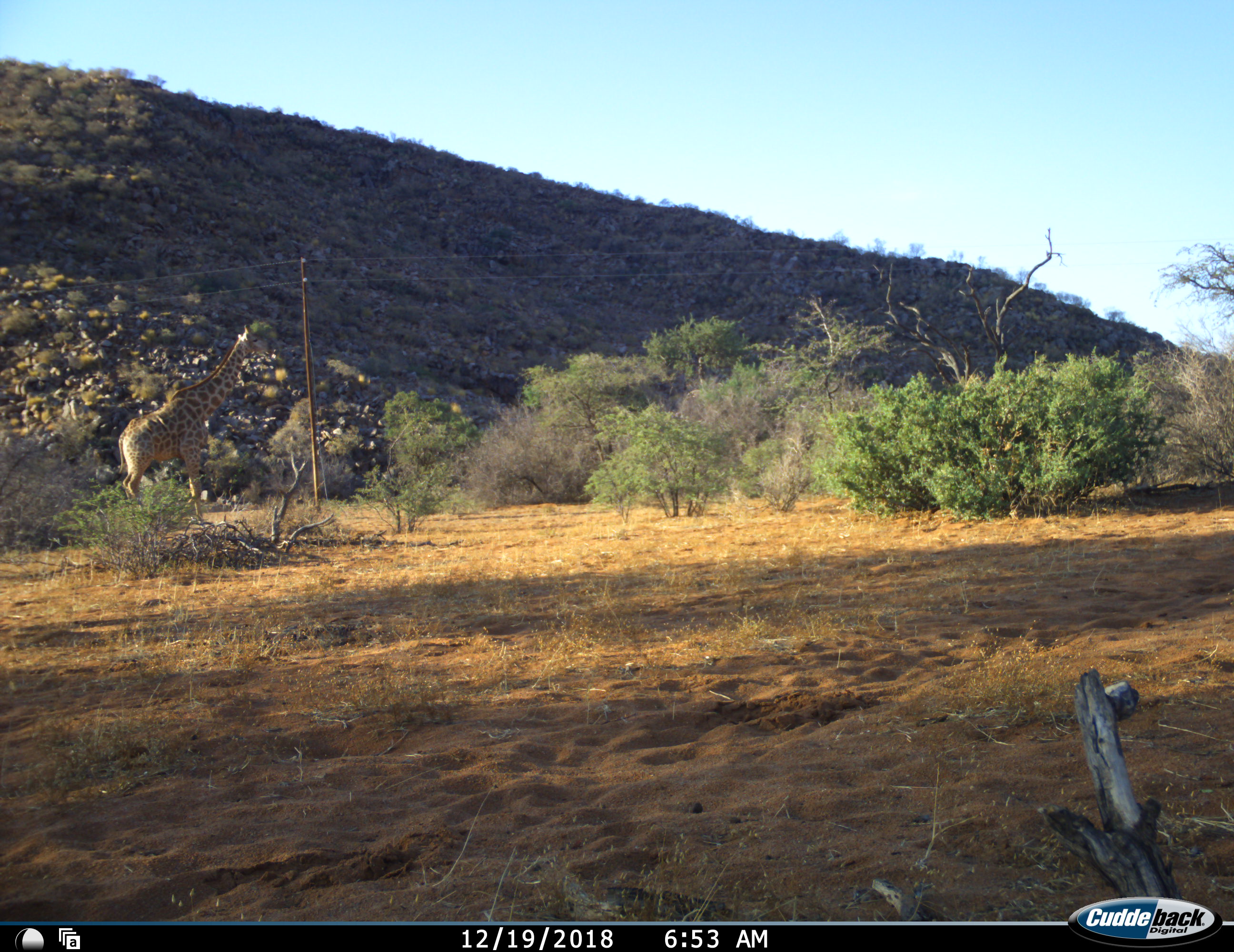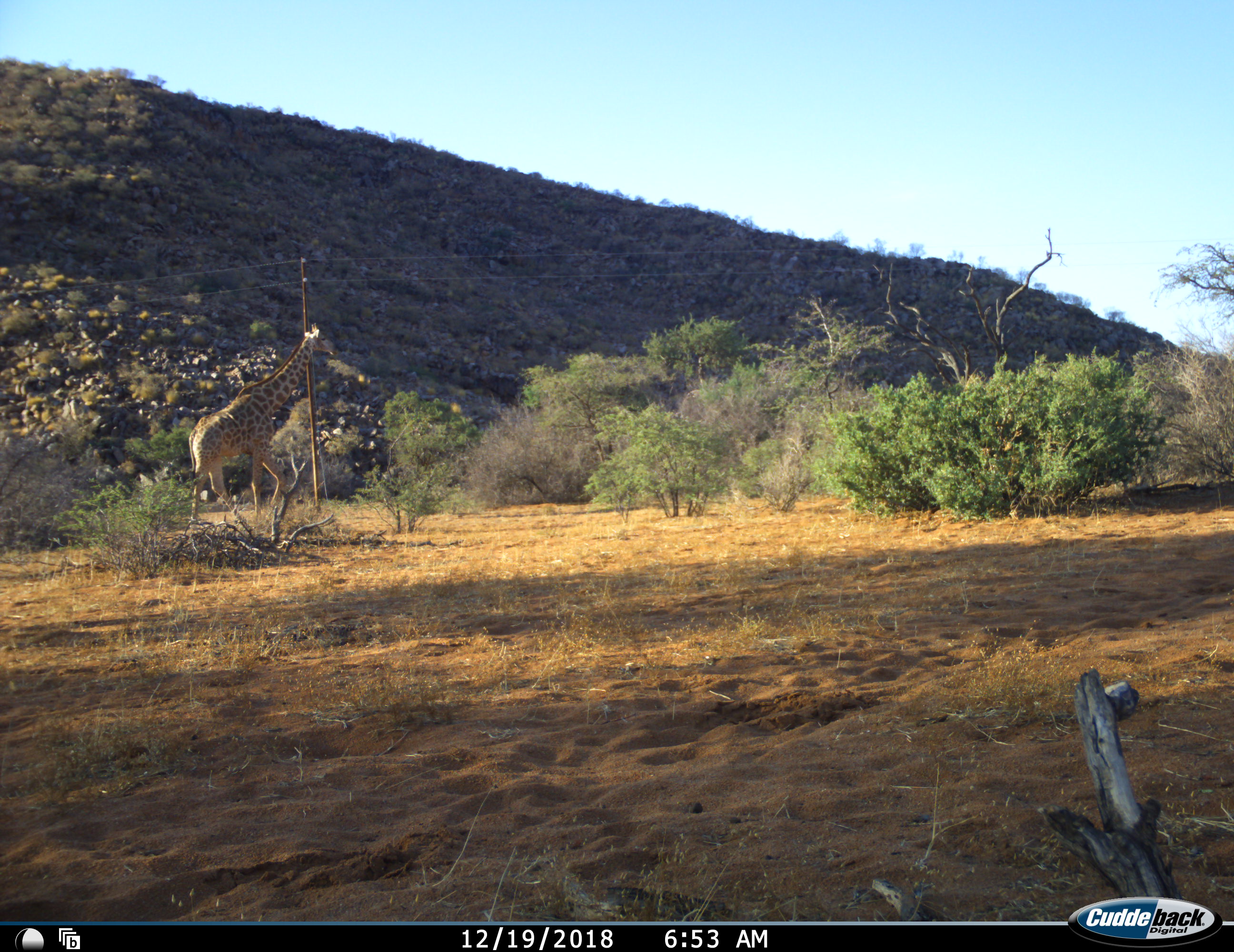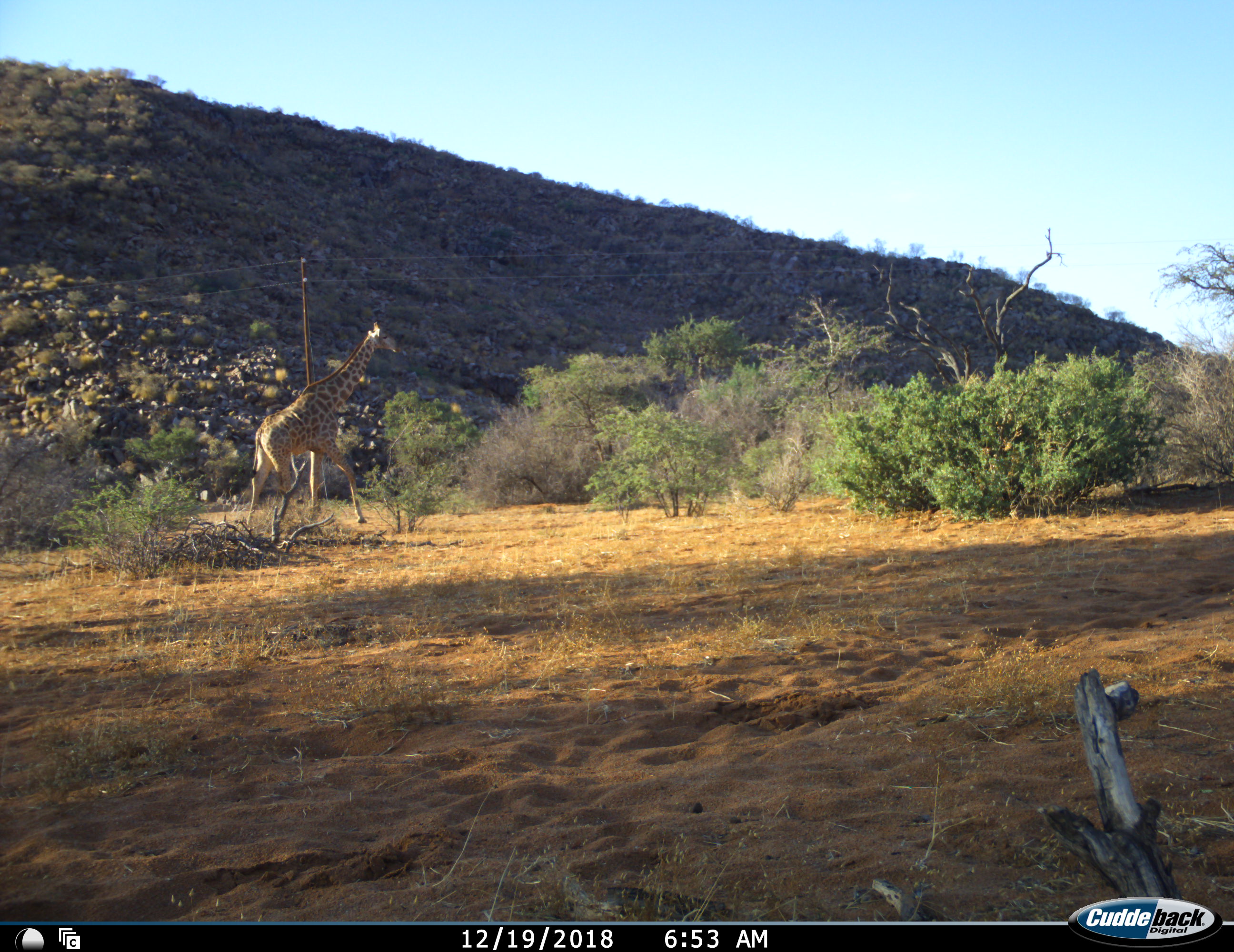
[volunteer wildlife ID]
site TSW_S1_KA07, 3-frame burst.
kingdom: Animalia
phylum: Chordata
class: Mammalia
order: Artiodactyla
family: Giraffidae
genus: Giraffa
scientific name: Giraffa camelopardalis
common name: giraffe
Giraffe (Giraffa camelopardalis), count 1. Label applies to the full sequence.